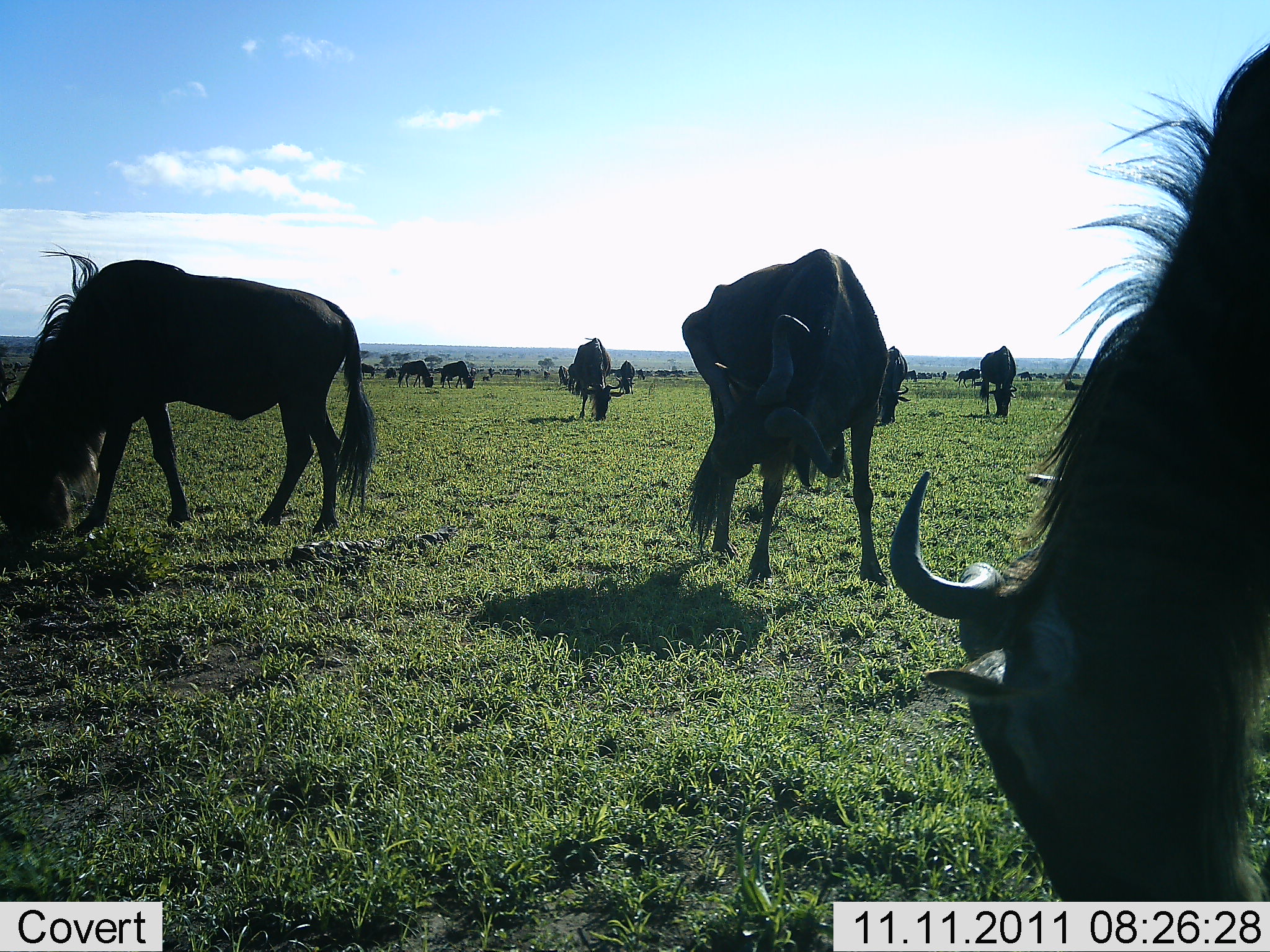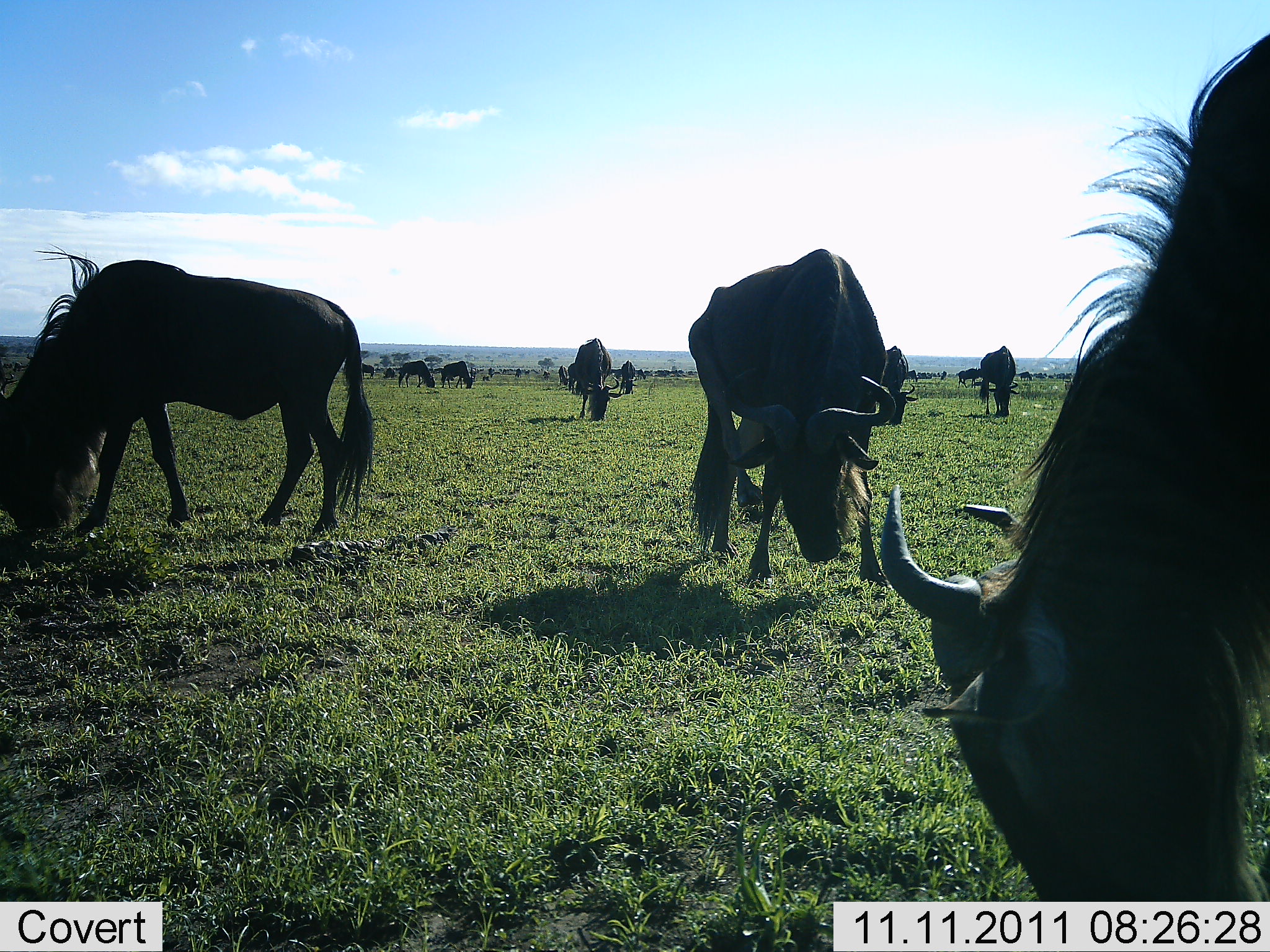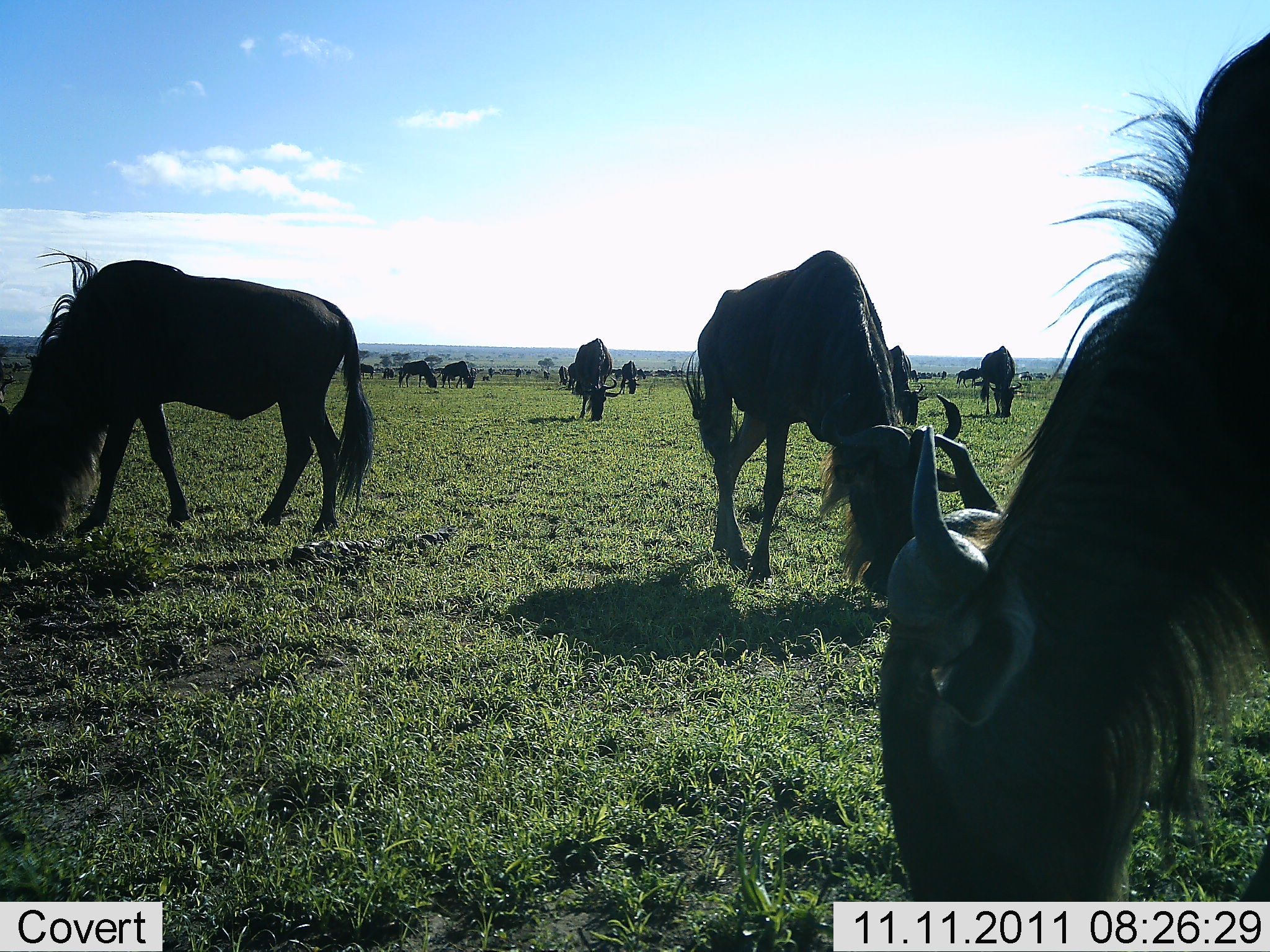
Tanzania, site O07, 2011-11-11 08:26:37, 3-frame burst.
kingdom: Animalia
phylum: Chordata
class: Mammalia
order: Artiodactyla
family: Bovidae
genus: Connochaetes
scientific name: Connochaetes taurinus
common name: blue wildebeest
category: wildebeest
Wildebeest (blue wildebeest) (Connochaetes taurinus), count 11-50. Behavior (volunteer vote fractions): standing 31%, resting 0%, moving 0%, interacting 0%. Young present (vote fraction): 0%. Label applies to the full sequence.